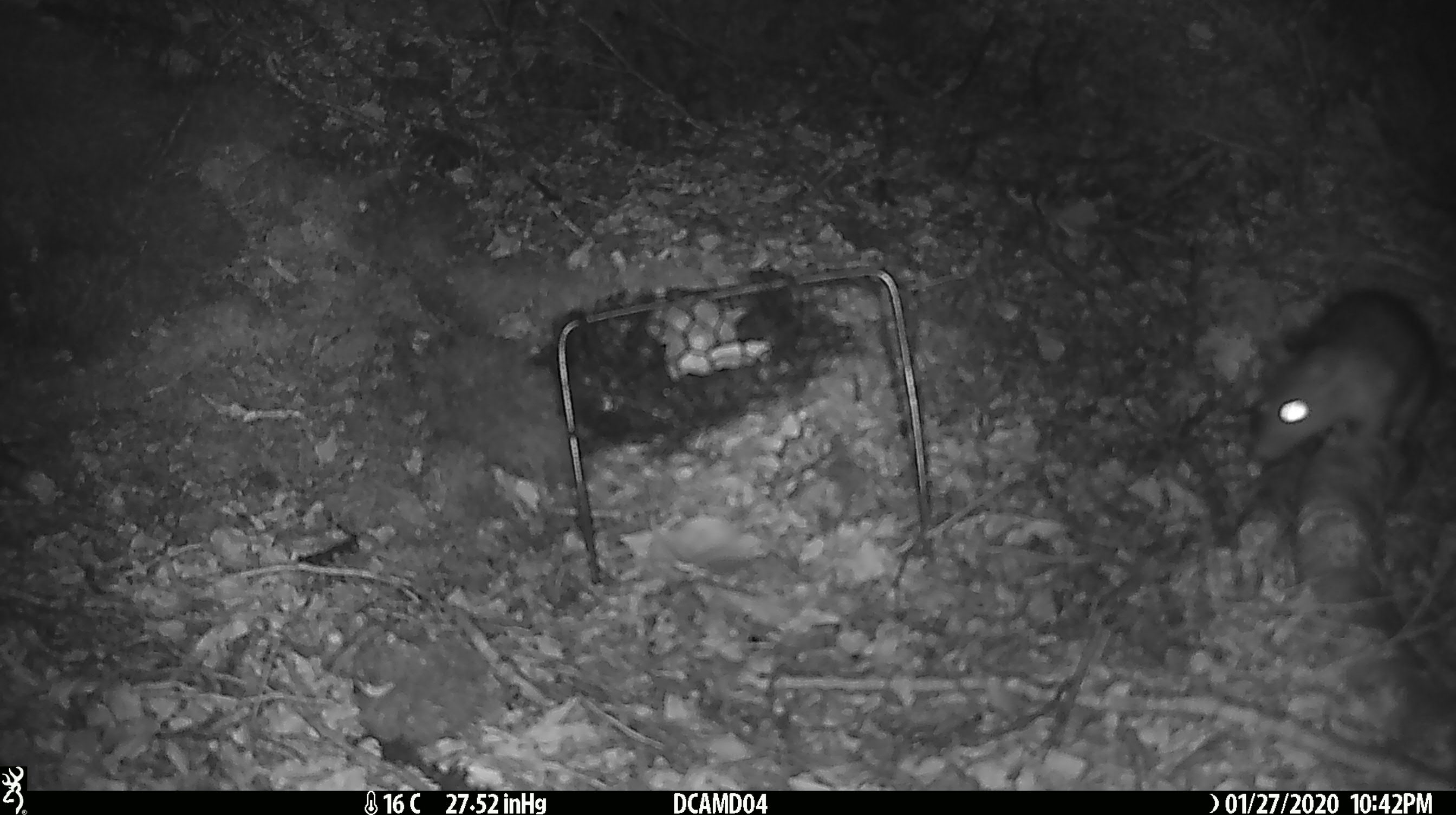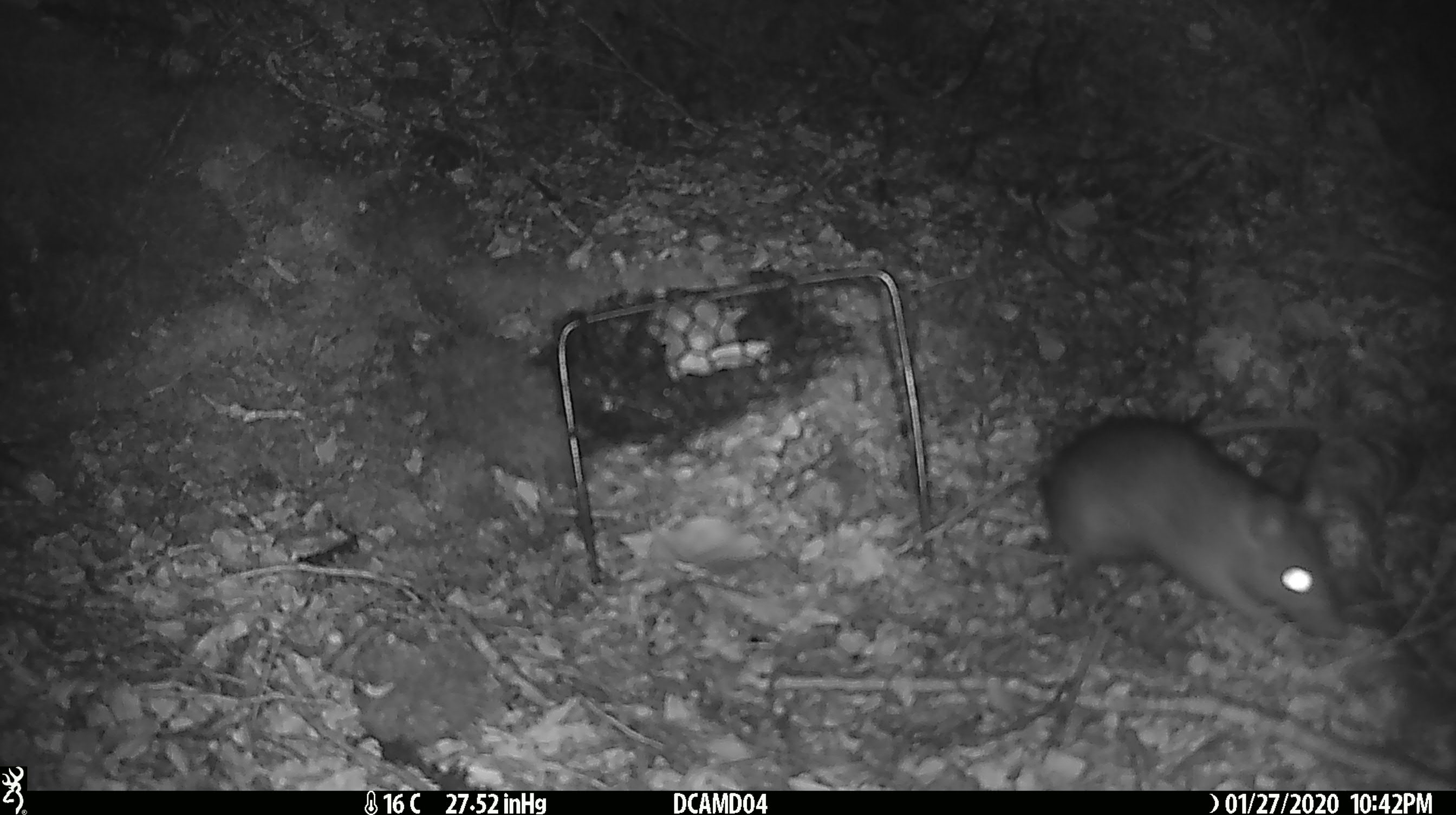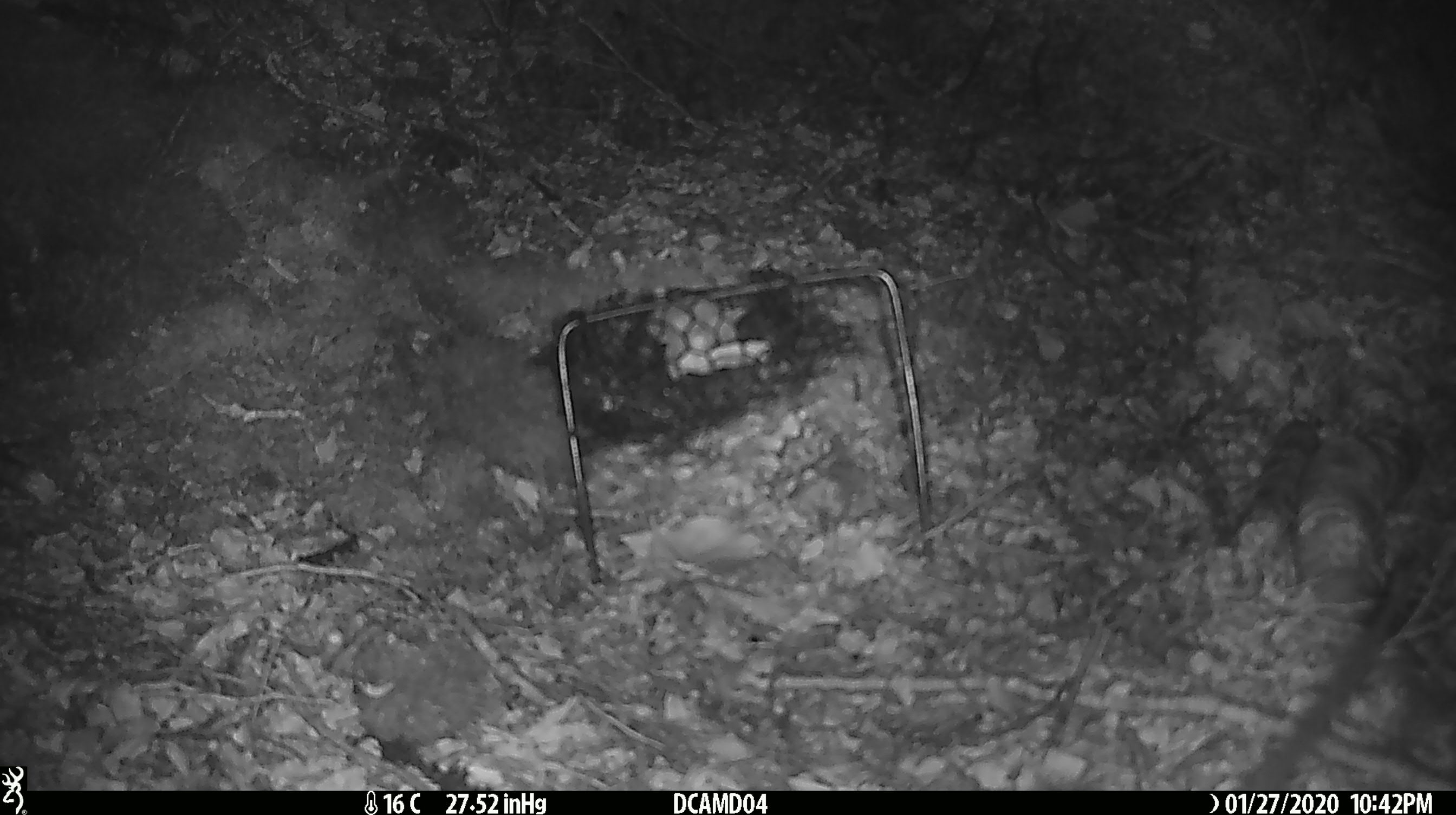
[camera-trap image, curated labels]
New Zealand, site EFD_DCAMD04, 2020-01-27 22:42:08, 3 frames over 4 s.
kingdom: Animalia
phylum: Chordata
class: Mammalia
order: Rodentia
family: Muridae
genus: Rattus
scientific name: Rattus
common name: rat